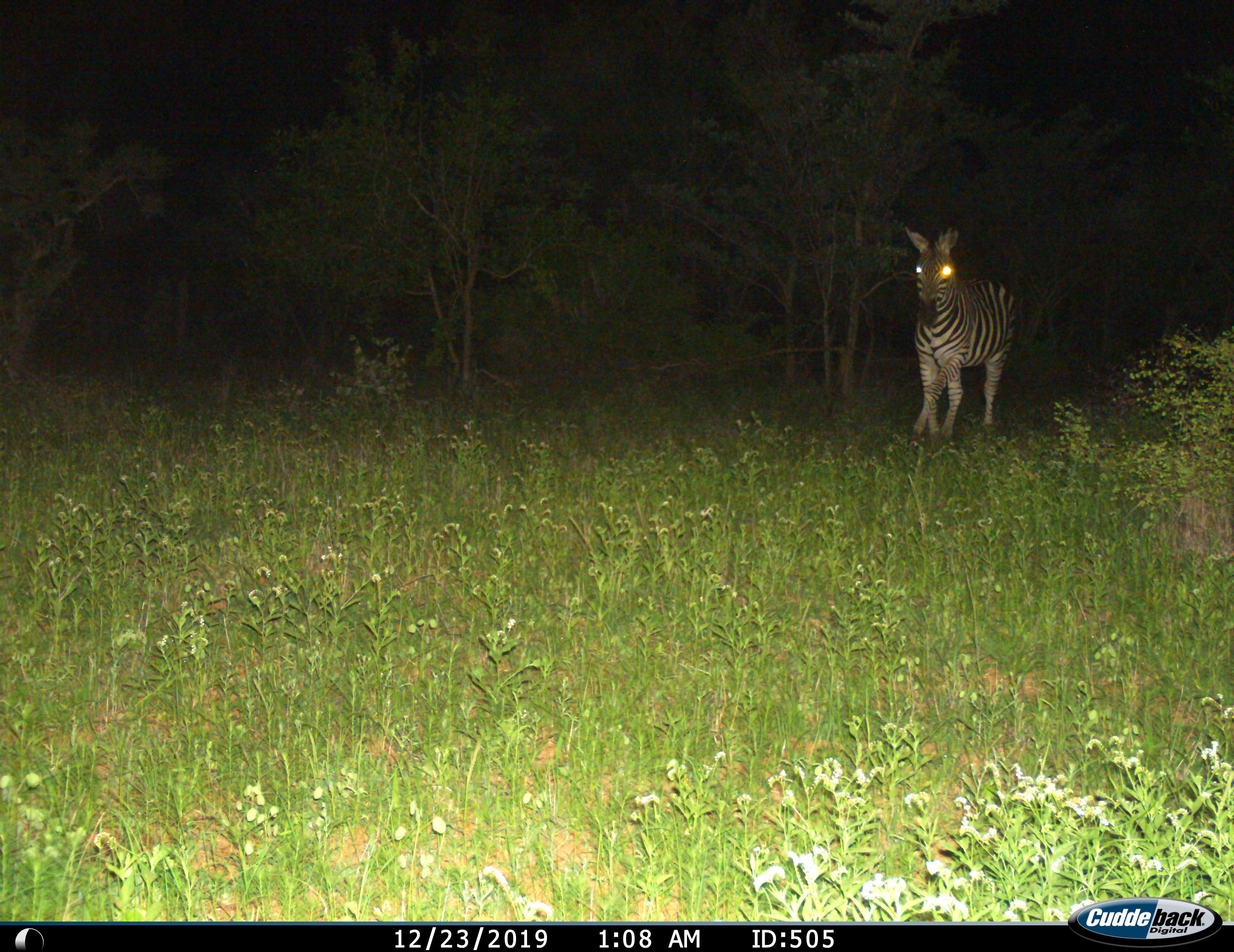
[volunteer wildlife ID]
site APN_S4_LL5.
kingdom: Animalia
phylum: Chordata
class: Mammalia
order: Perissodactyla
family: Equidae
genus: Equus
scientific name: Equus quagga burchellii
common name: burchell's zebra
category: zebraburchells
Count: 1.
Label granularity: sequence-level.